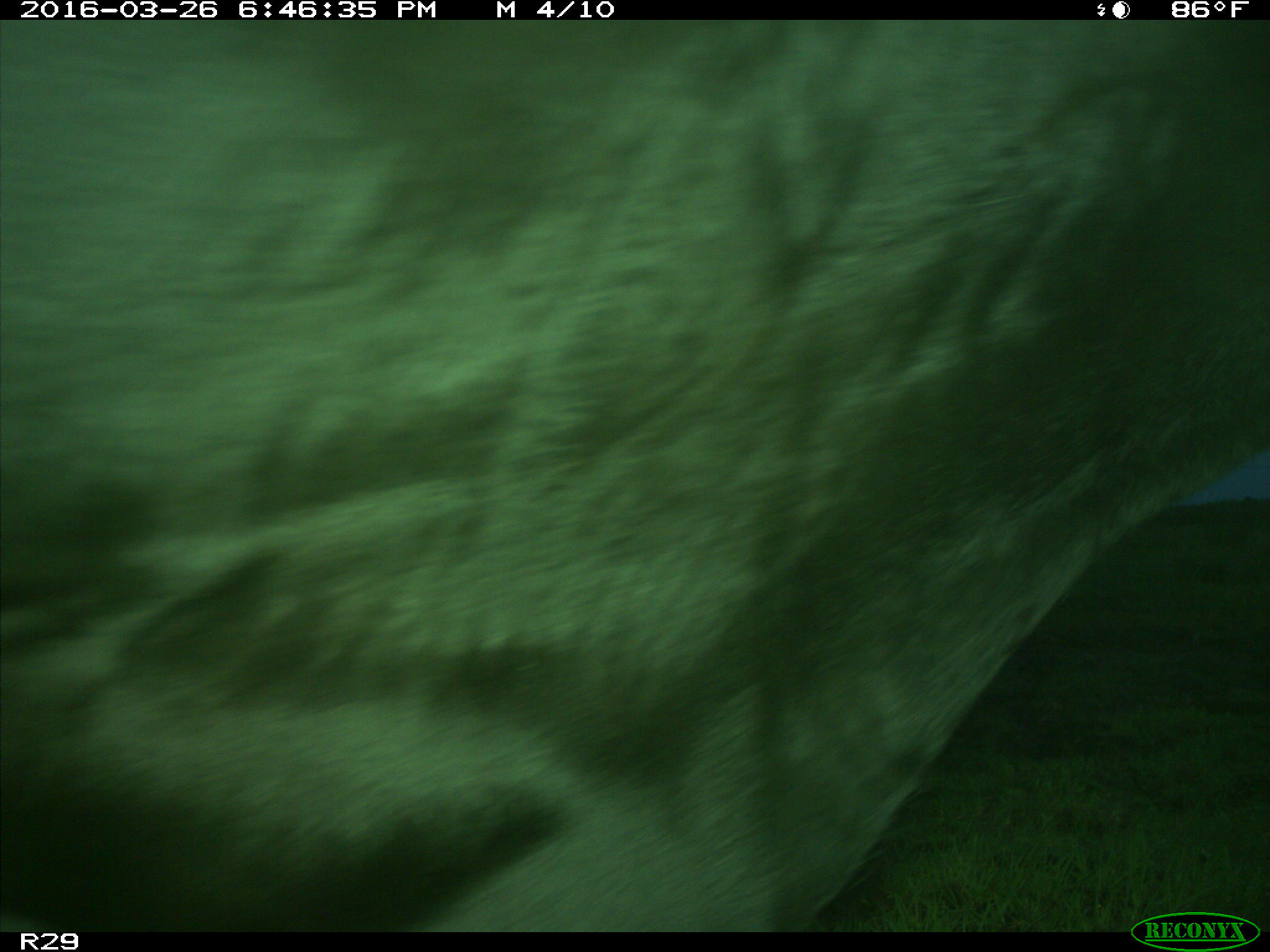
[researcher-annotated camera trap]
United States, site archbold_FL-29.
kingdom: Animalia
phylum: Chordata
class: Mammalia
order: Artiodactyla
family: Bovidae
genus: Bos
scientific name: Bos taurus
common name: domestic cow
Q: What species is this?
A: Bos taurus (domestic cow).